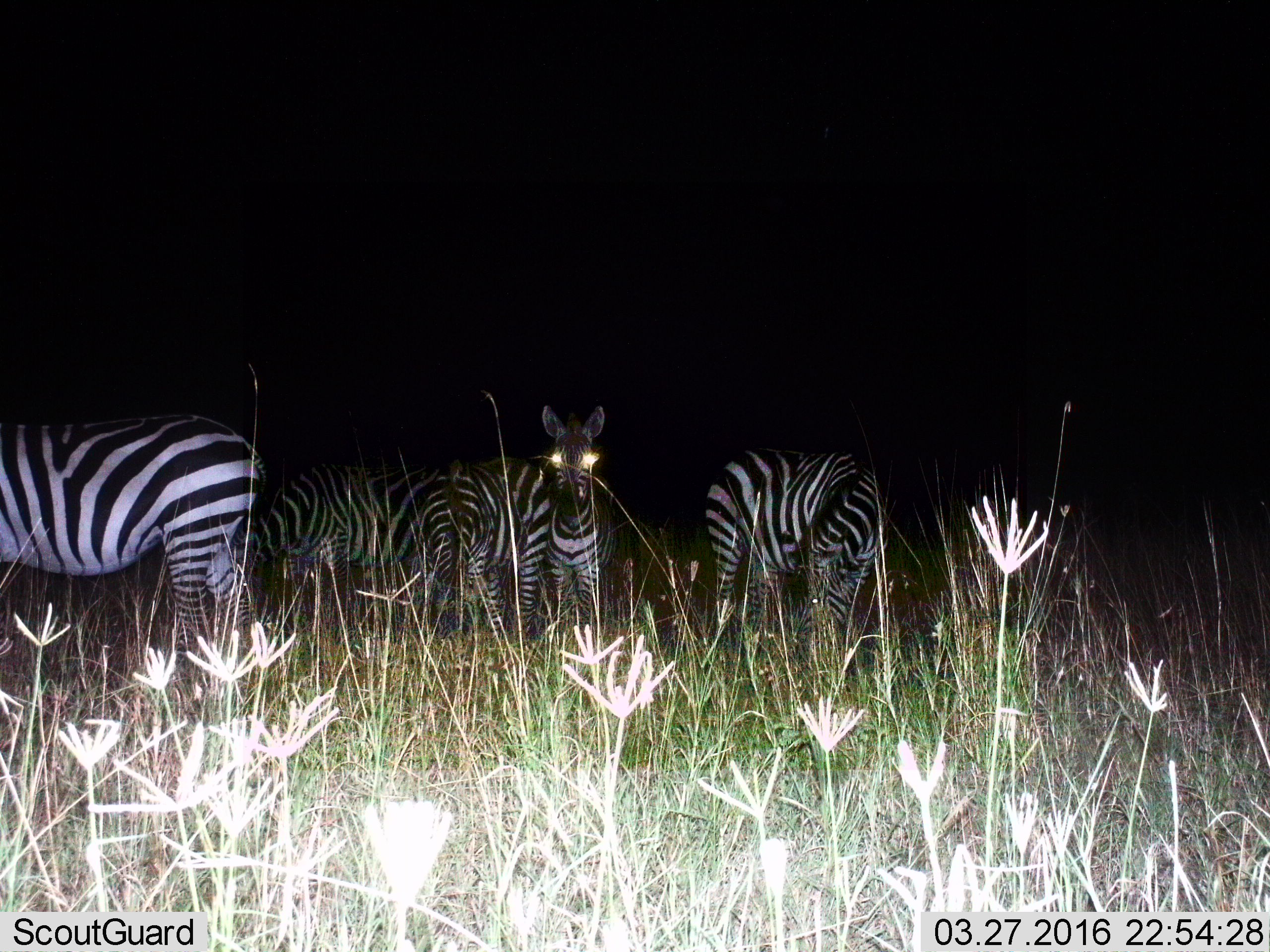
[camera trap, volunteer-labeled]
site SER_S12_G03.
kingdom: Animalia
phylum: Chordata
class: Mammalia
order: Perissodactyla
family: Equidae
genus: Equus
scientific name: Equus quagga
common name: plains zebra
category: zebraplains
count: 5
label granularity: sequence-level